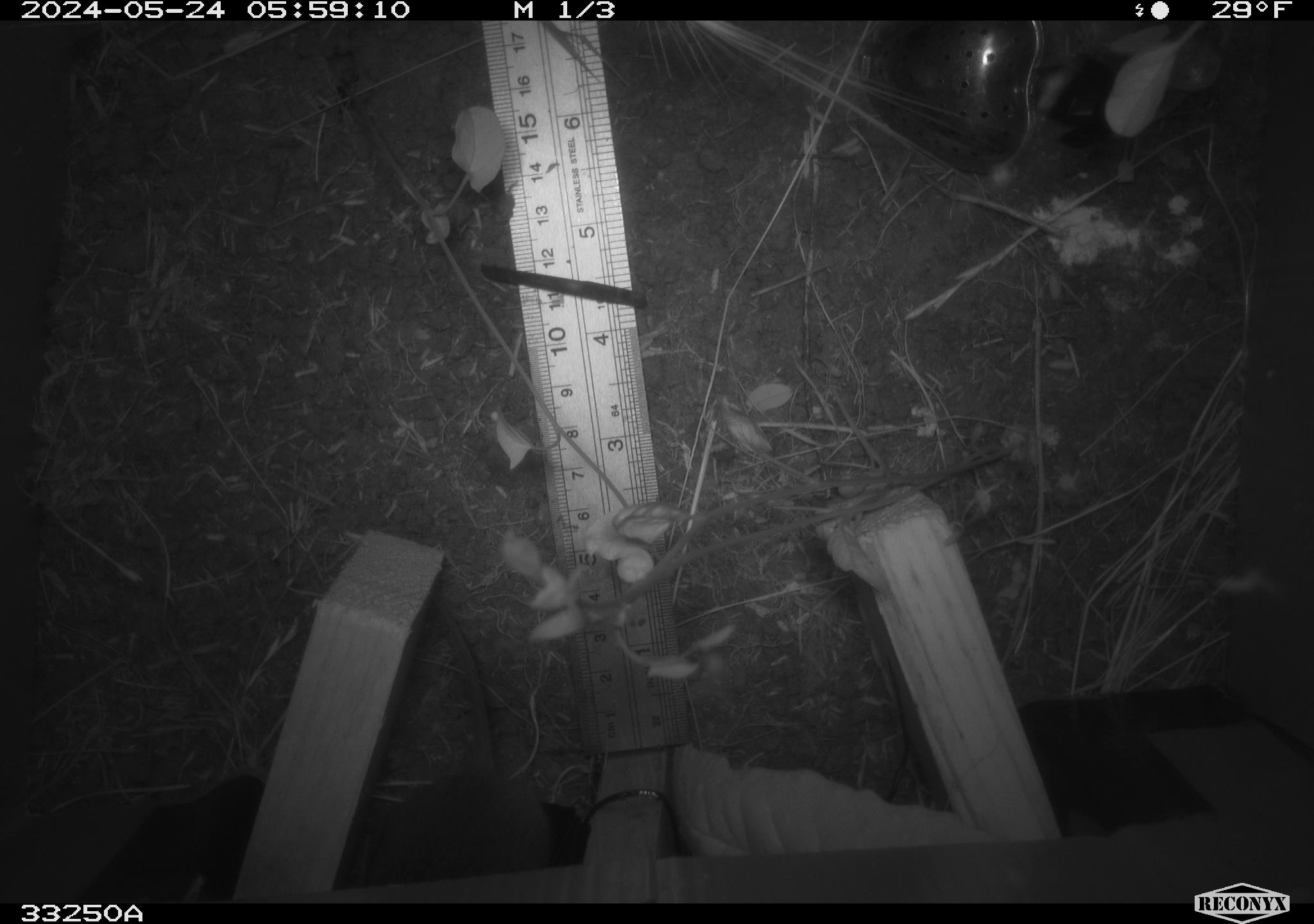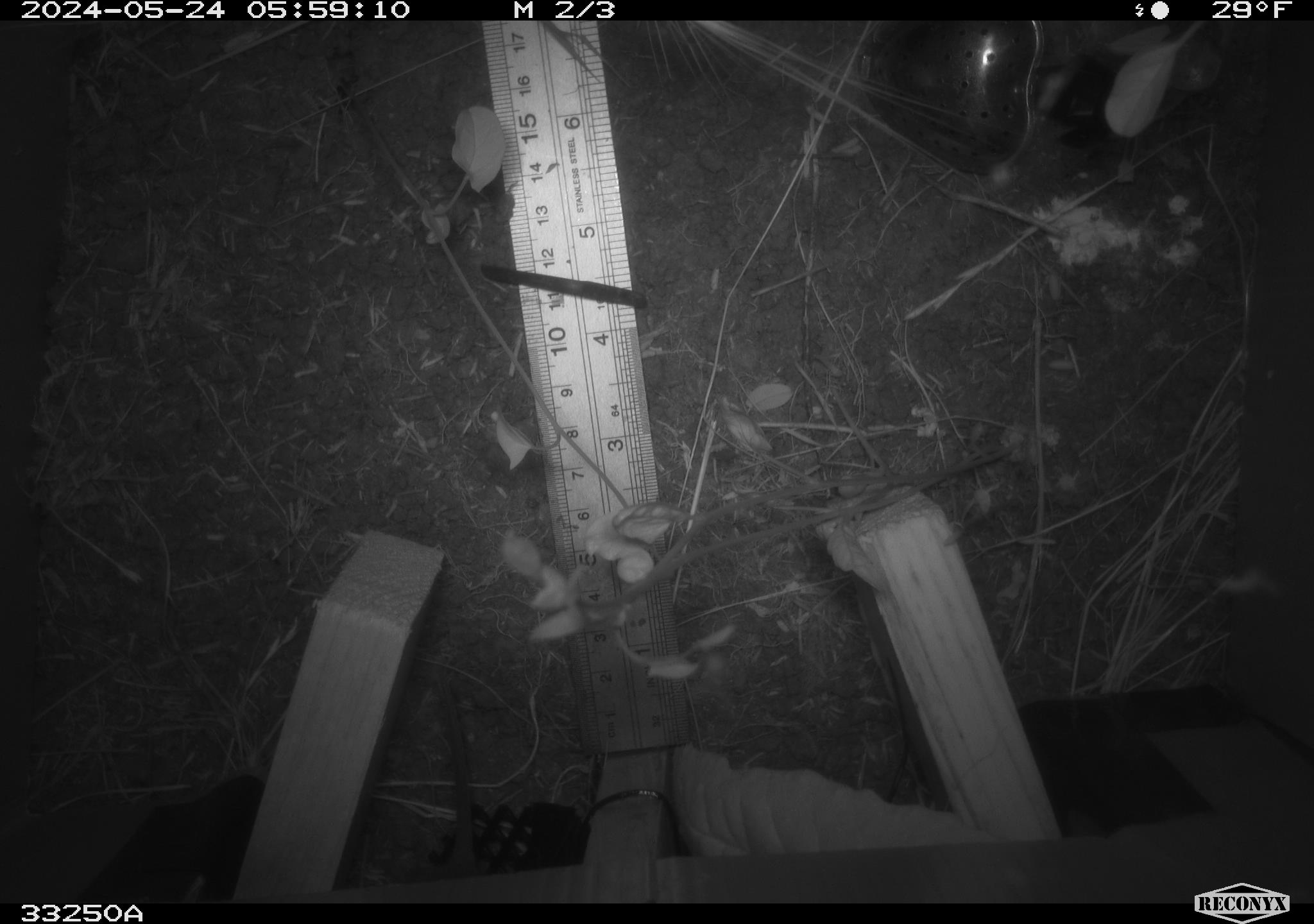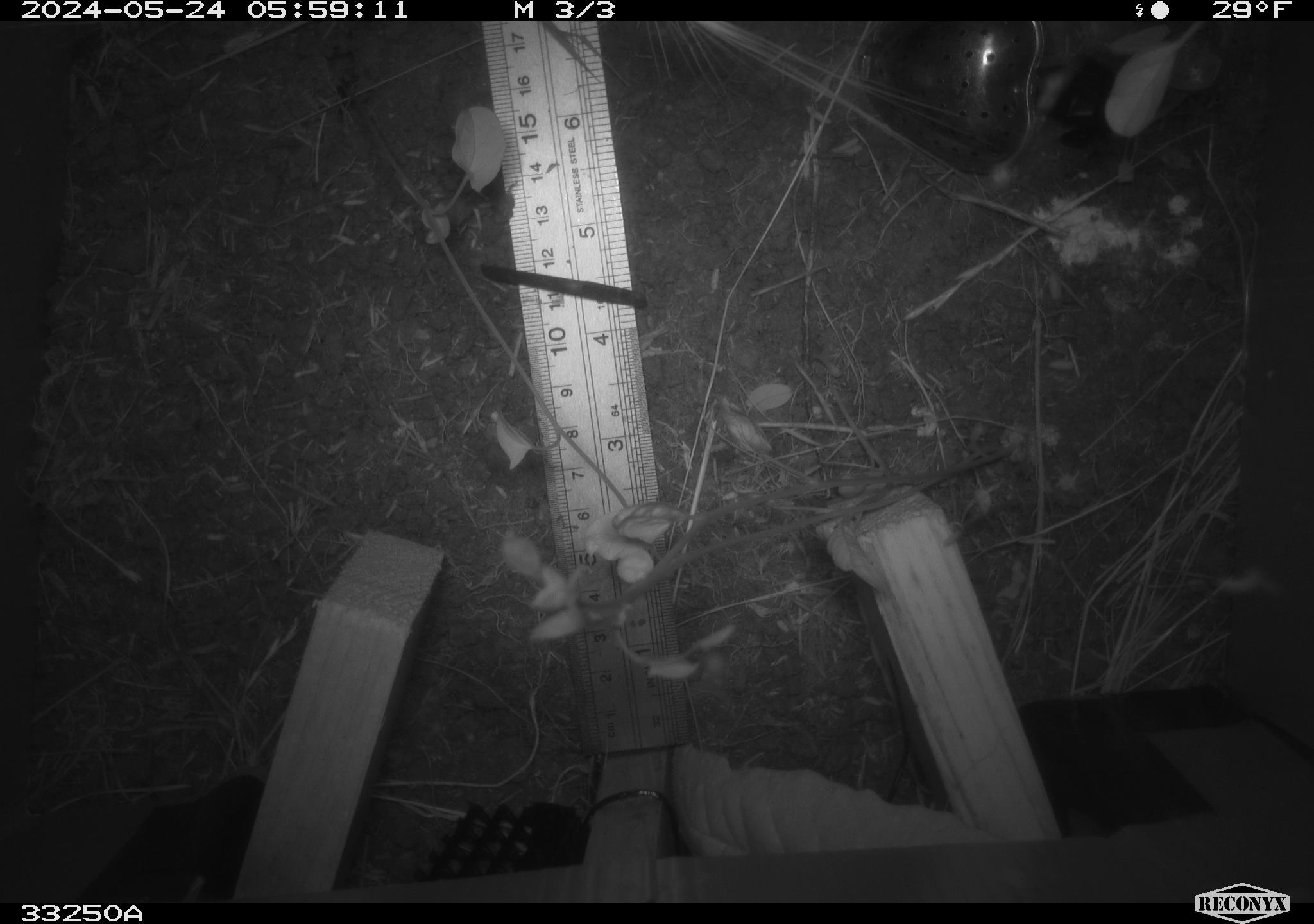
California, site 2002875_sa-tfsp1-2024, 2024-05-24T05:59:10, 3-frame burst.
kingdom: Animalia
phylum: Chordata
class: Mammalia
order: Rodentia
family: Cricetidae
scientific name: Arvicolinae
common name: voles, lemmings, and muskrats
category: arvicolinae subfamily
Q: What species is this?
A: Arvicolinae subfamily (voles, lemmings, and muskrats) (Arvicolinae).